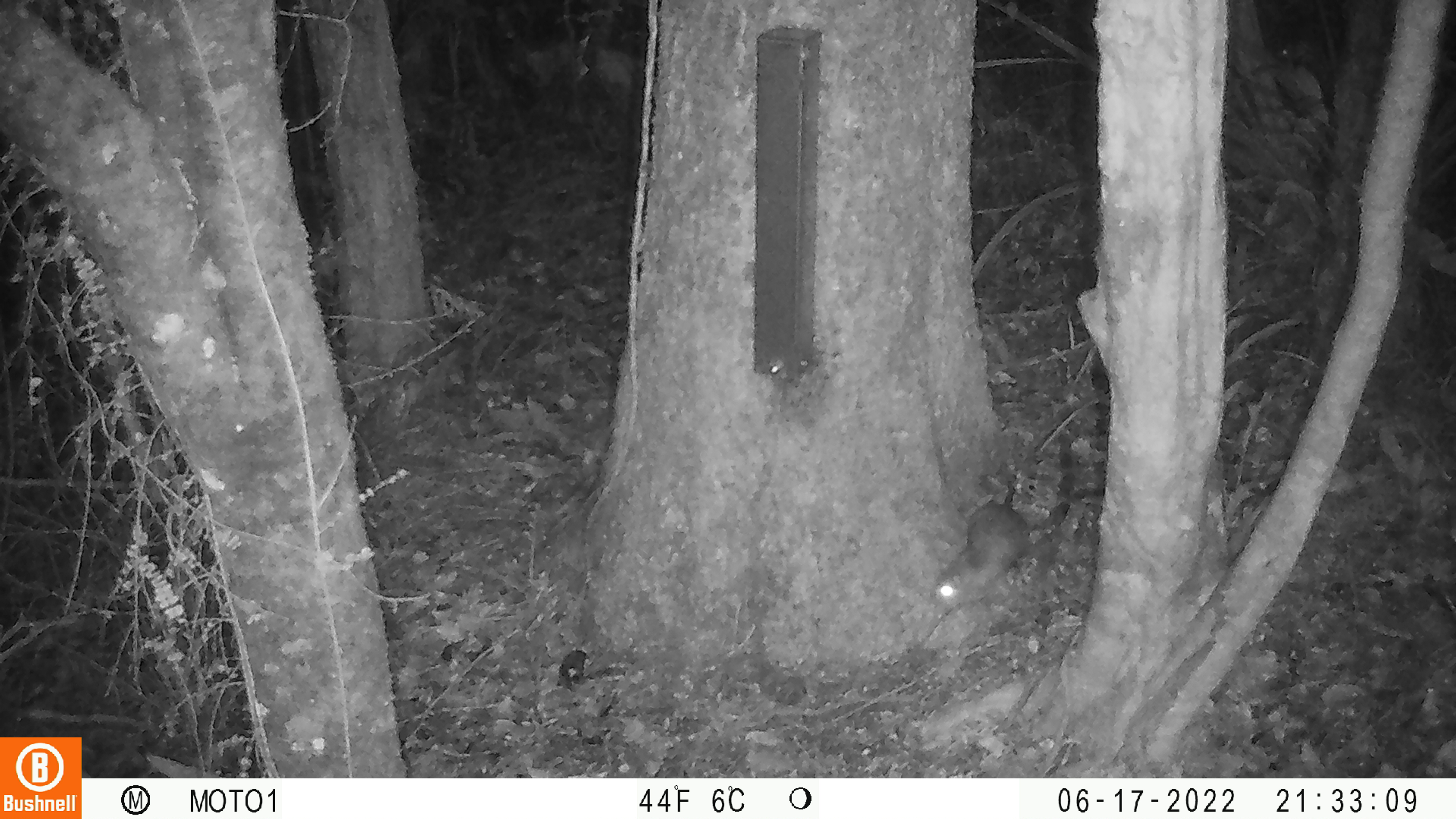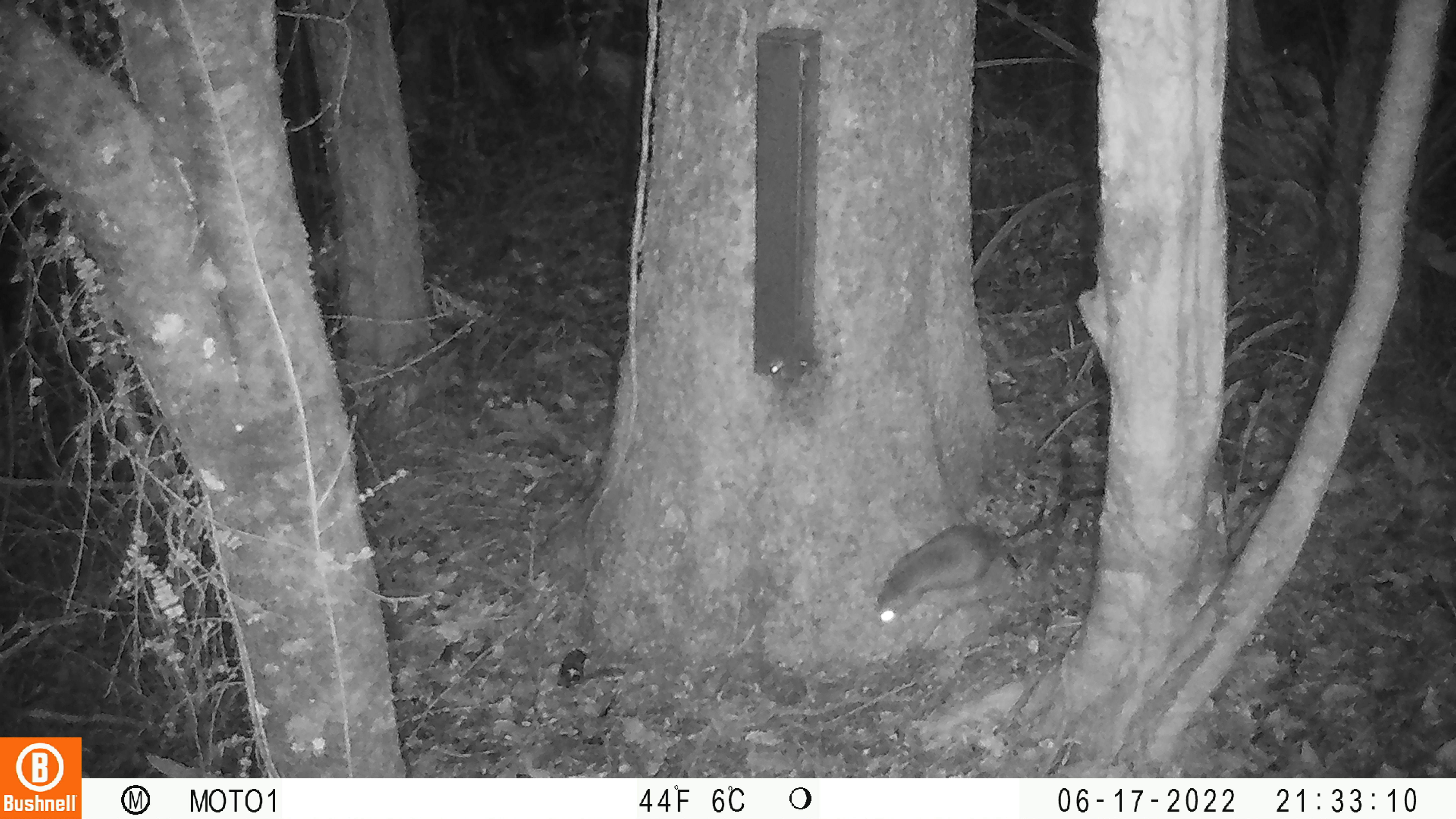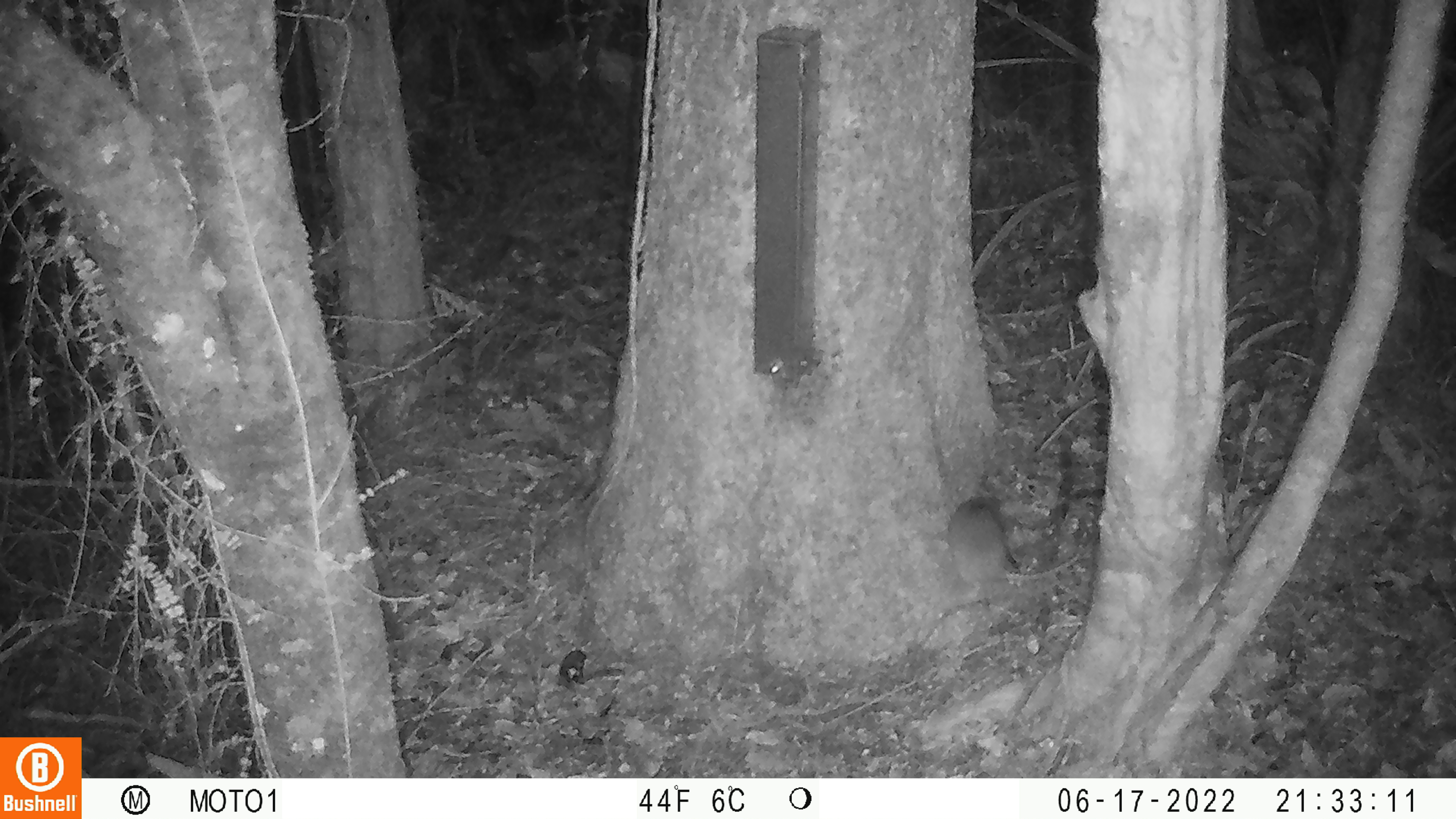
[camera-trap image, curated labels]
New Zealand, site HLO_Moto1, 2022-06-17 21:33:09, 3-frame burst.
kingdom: Animalia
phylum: Chordata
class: Mammalia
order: Rodentia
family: Muridae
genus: Rattus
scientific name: Rattus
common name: rat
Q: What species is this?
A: Rat (Rattus).